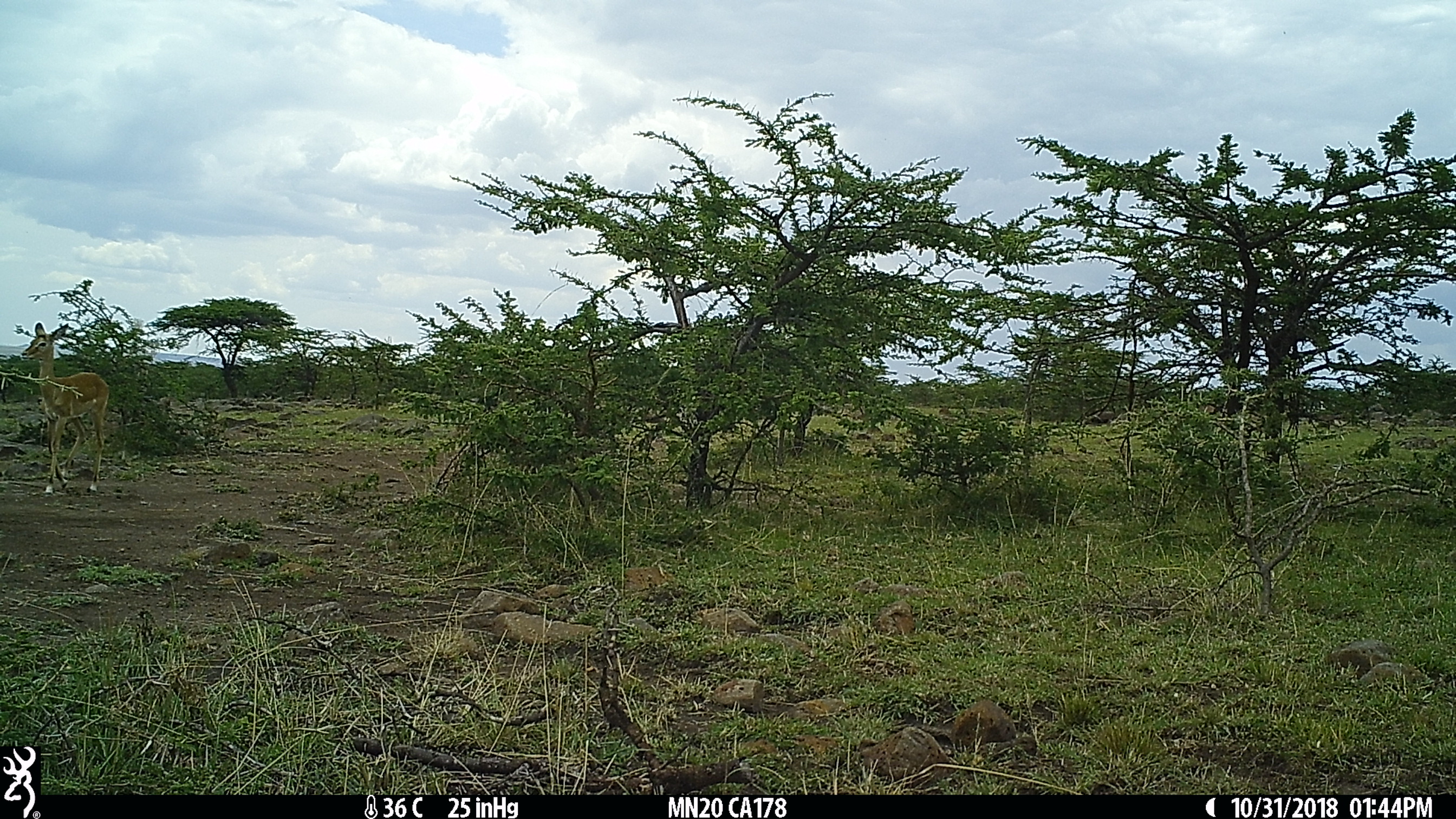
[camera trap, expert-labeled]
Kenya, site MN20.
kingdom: Animalia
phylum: Chordata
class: Mammalia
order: Artiodactyla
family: Bovidae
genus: Aepyceros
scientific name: Aepyceros melampus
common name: impala